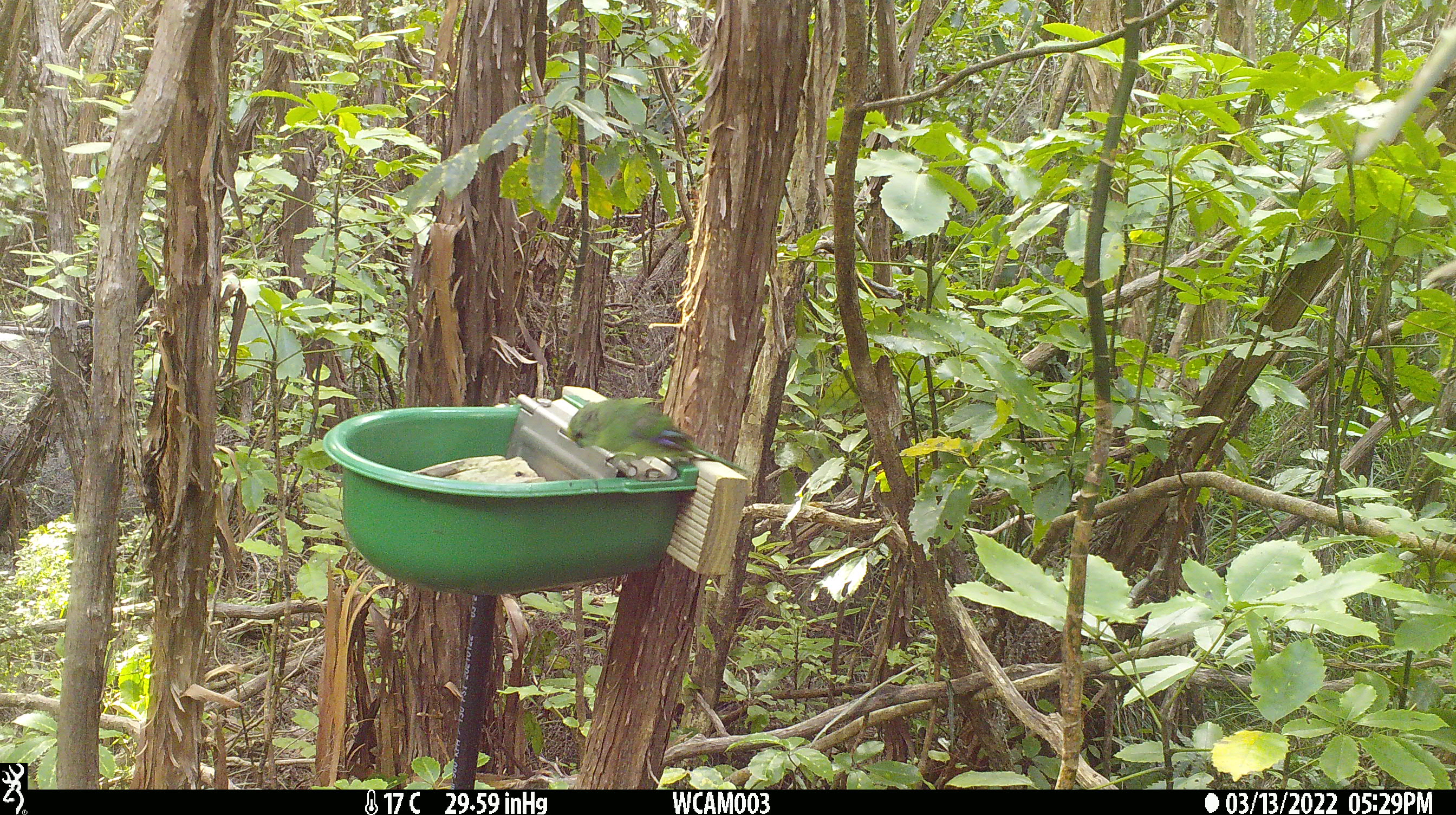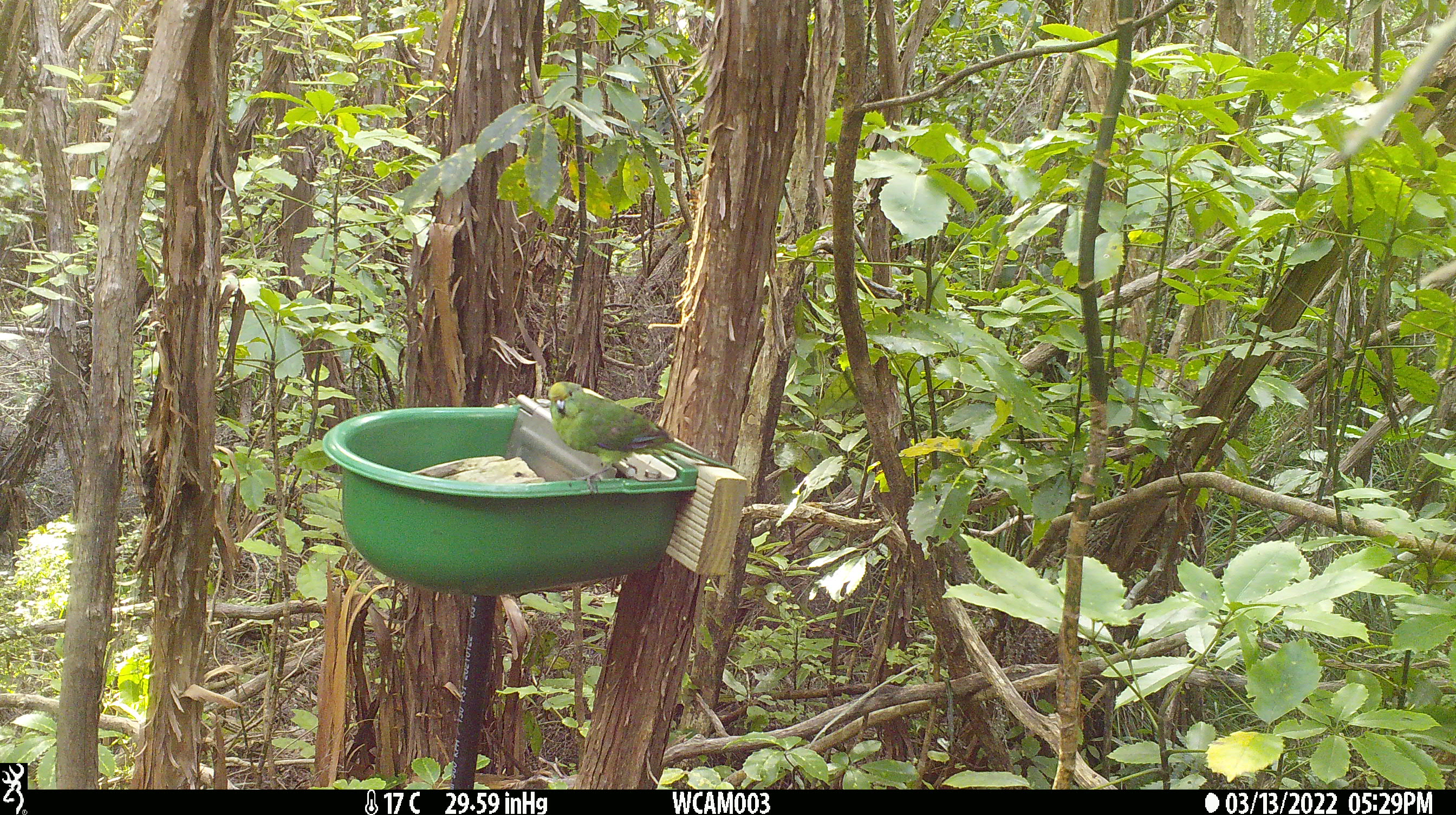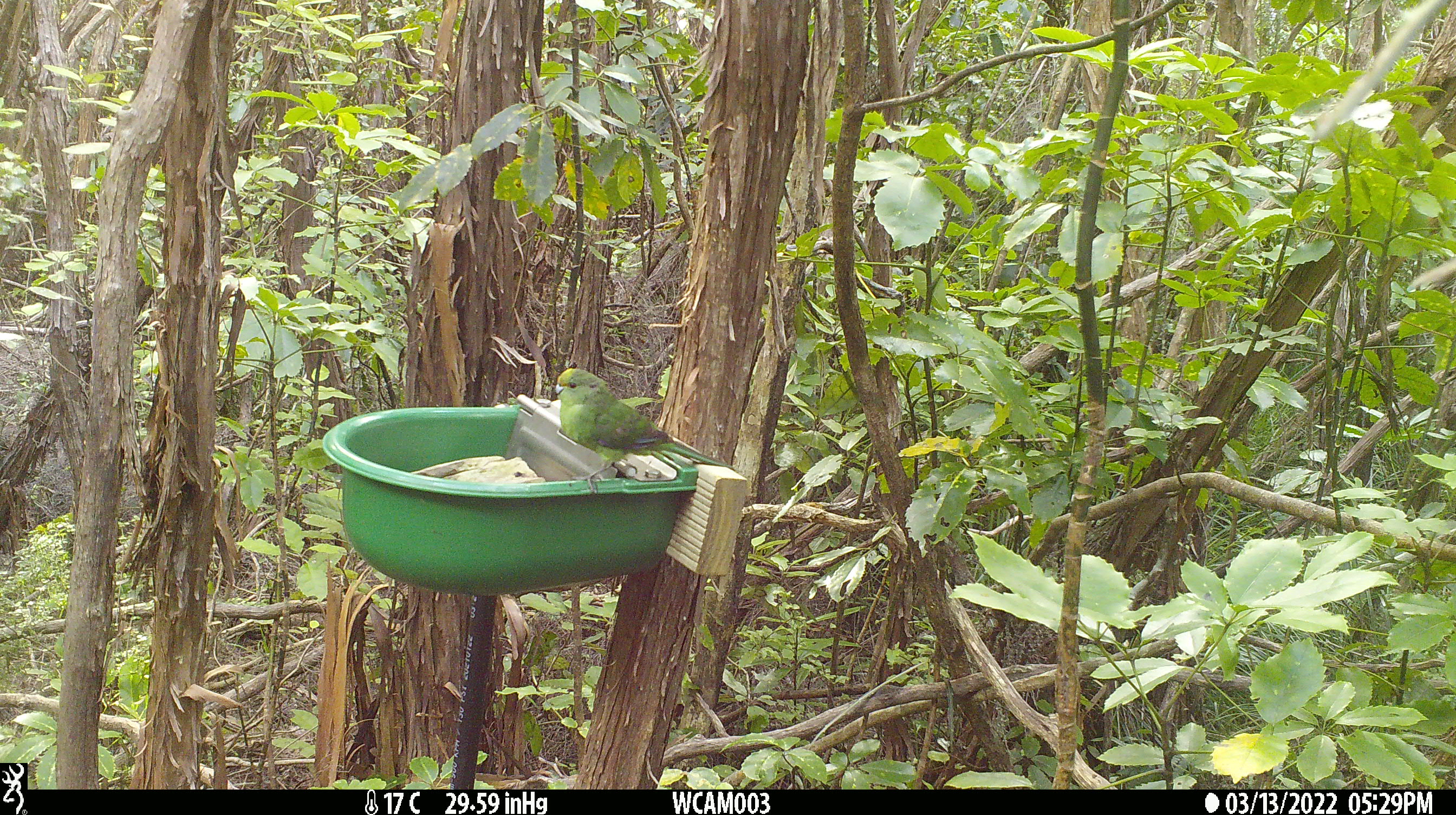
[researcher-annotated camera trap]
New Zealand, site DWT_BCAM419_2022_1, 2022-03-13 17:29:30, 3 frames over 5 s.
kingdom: Animalia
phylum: Chordata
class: Aves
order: Psittaciformes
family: Psittaculidae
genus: Cyanoramphus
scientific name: Cyanoramphus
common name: parakeet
Parakeet (Cyanoramphus).